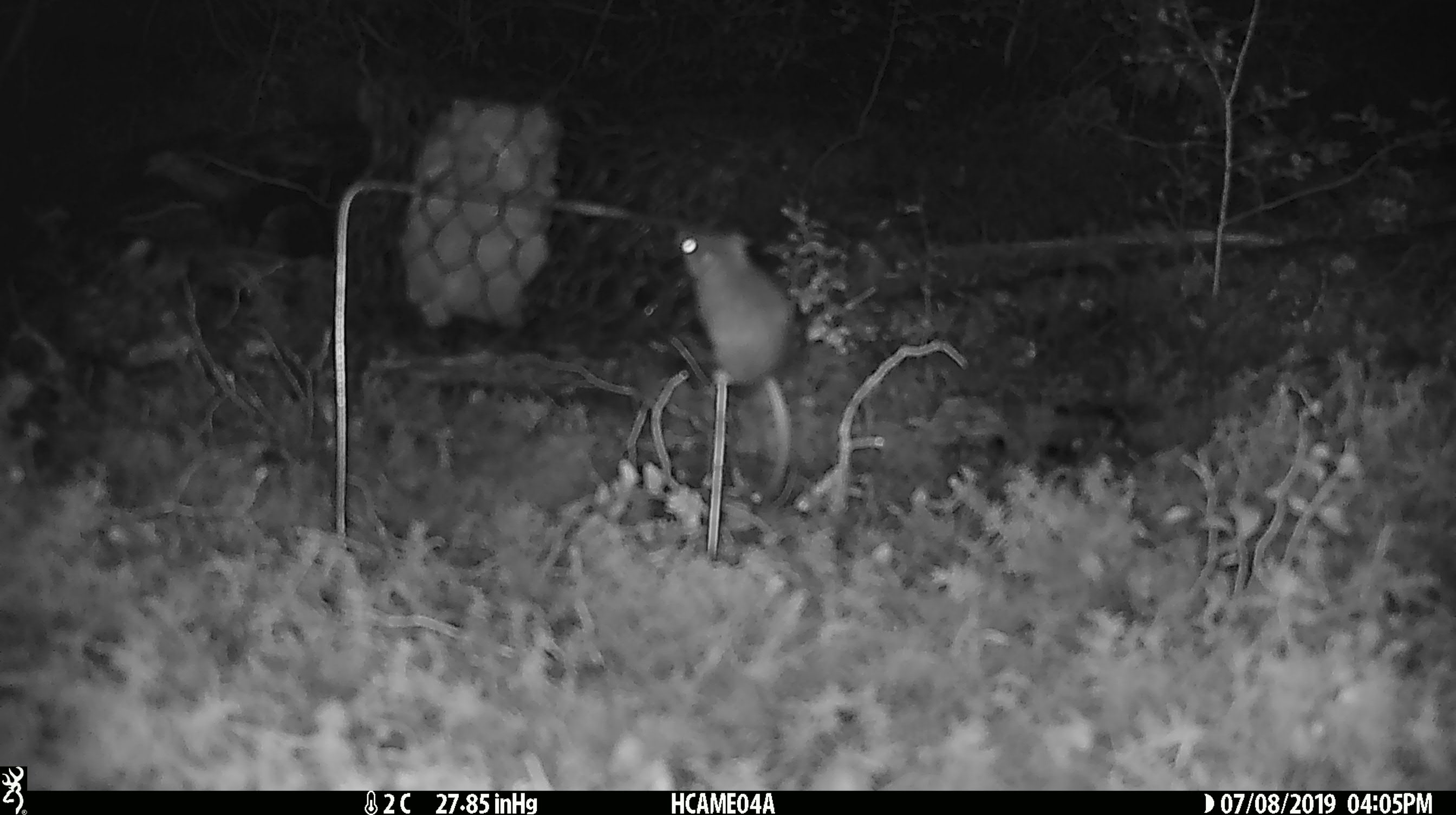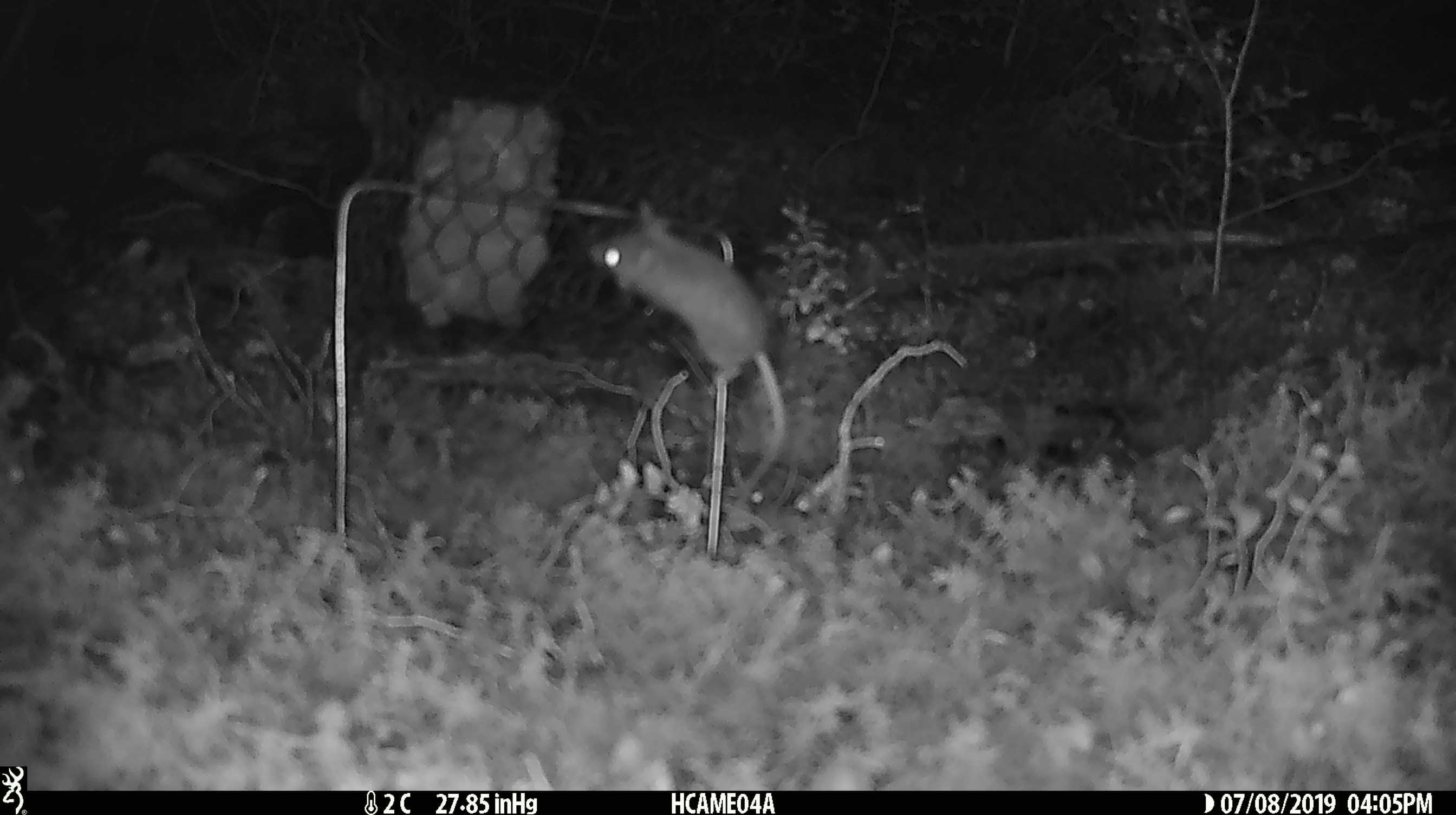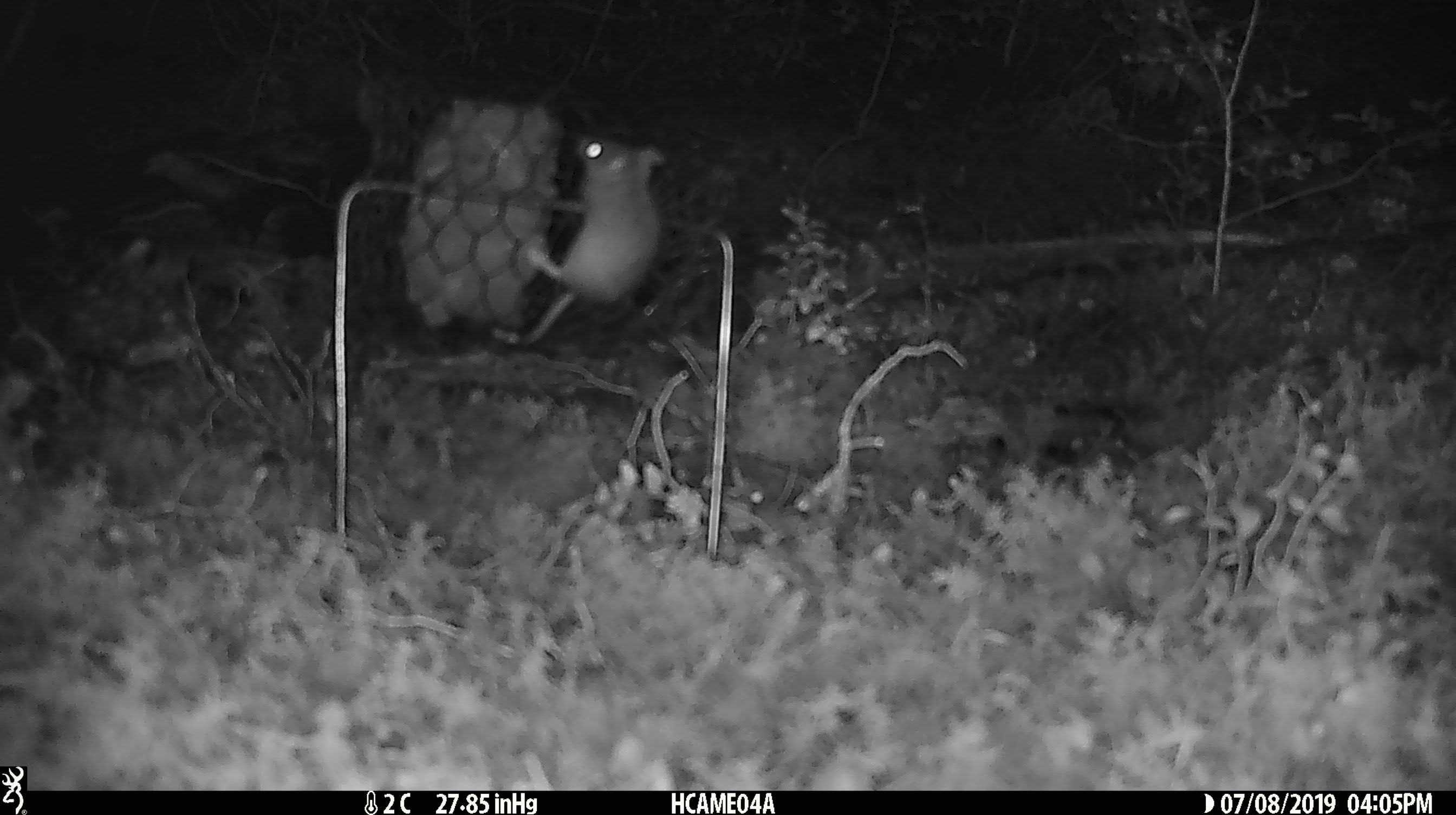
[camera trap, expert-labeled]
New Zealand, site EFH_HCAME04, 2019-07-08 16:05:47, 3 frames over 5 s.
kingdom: Animalia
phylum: Chordata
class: Mammalia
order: Rodentia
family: Muridae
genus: Mus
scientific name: Mus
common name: mouse